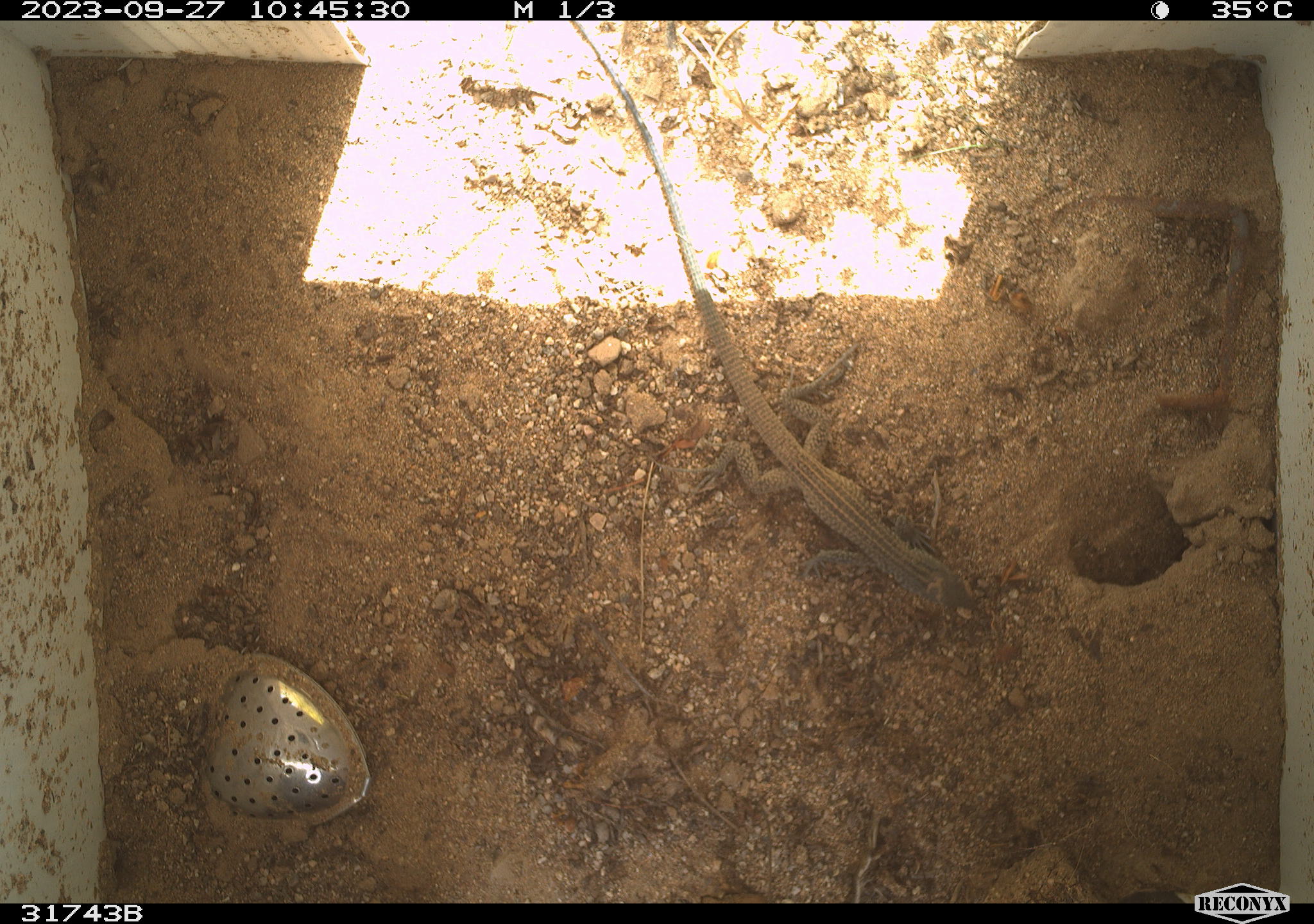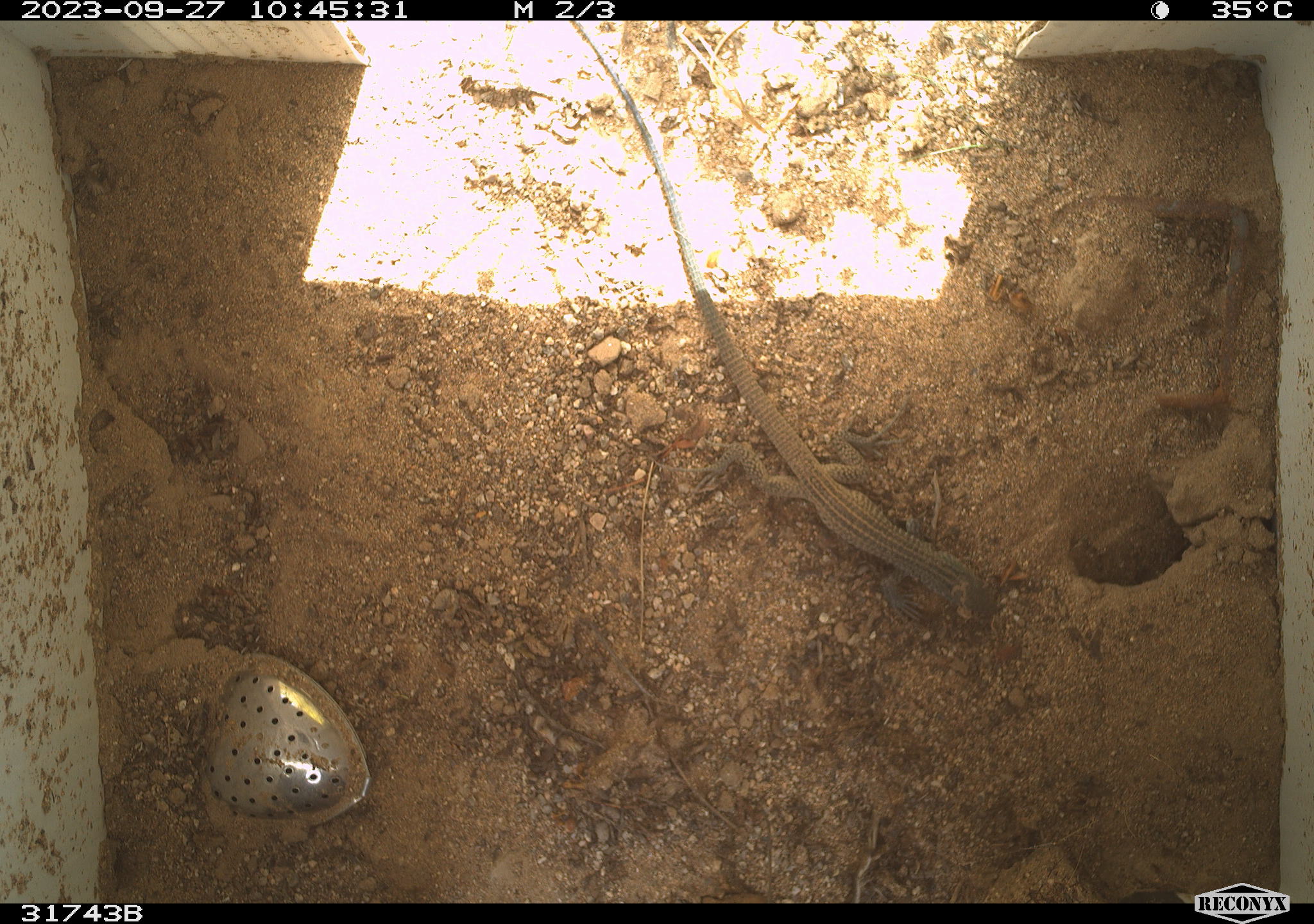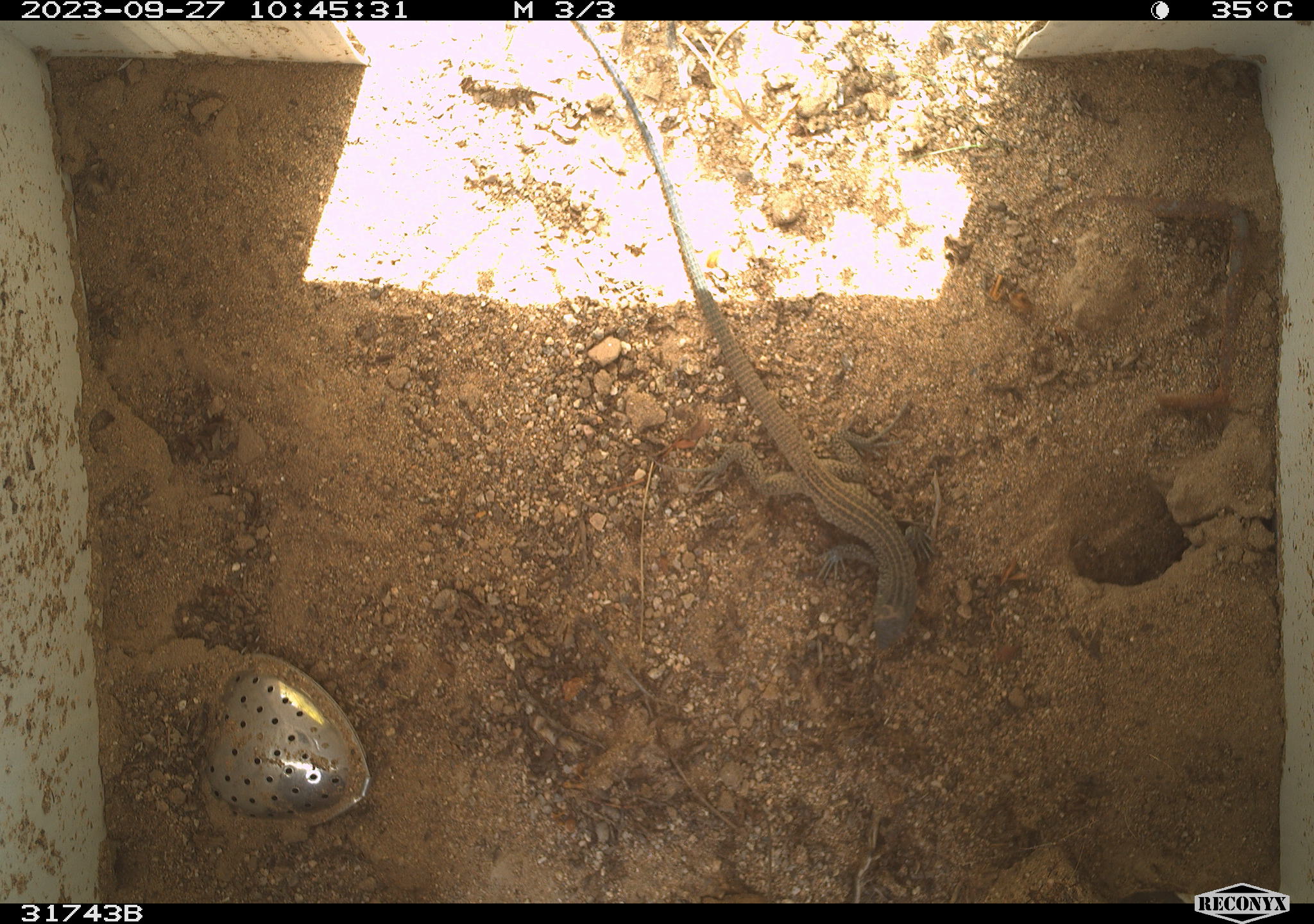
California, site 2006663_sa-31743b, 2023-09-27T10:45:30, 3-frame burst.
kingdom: Animalia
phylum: Chordata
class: Reptilia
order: Squamata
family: Teiidae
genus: Aspidoscelis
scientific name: Aspidoscelis tigris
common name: western whiptail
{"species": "western whiptail (Aspidoscelis tigris)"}